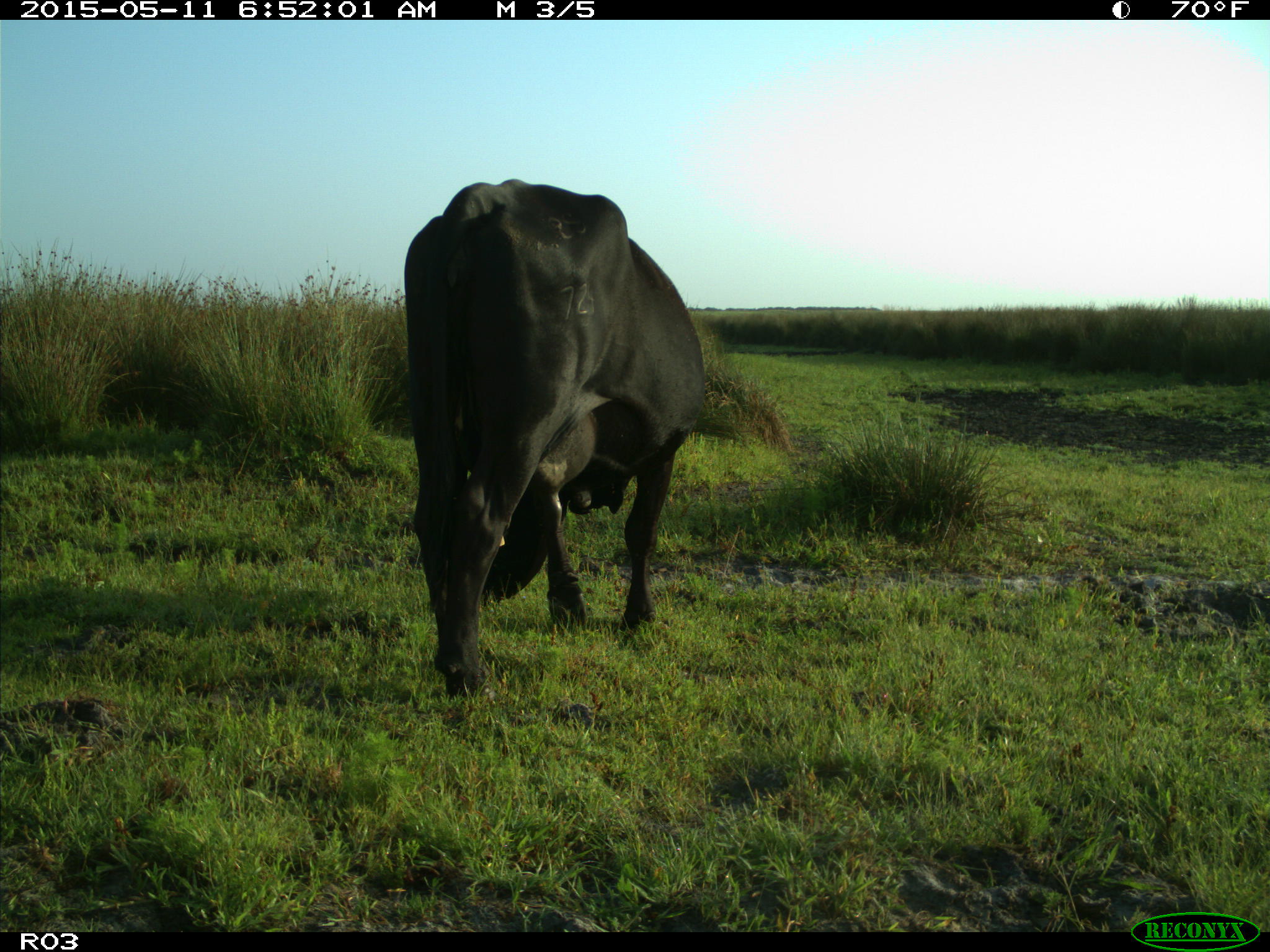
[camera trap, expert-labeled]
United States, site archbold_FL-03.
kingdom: Animalia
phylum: Chordata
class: Mammalia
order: Artiodactyla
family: Bovidae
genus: Bos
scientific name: Bos taurus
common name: domestic cow